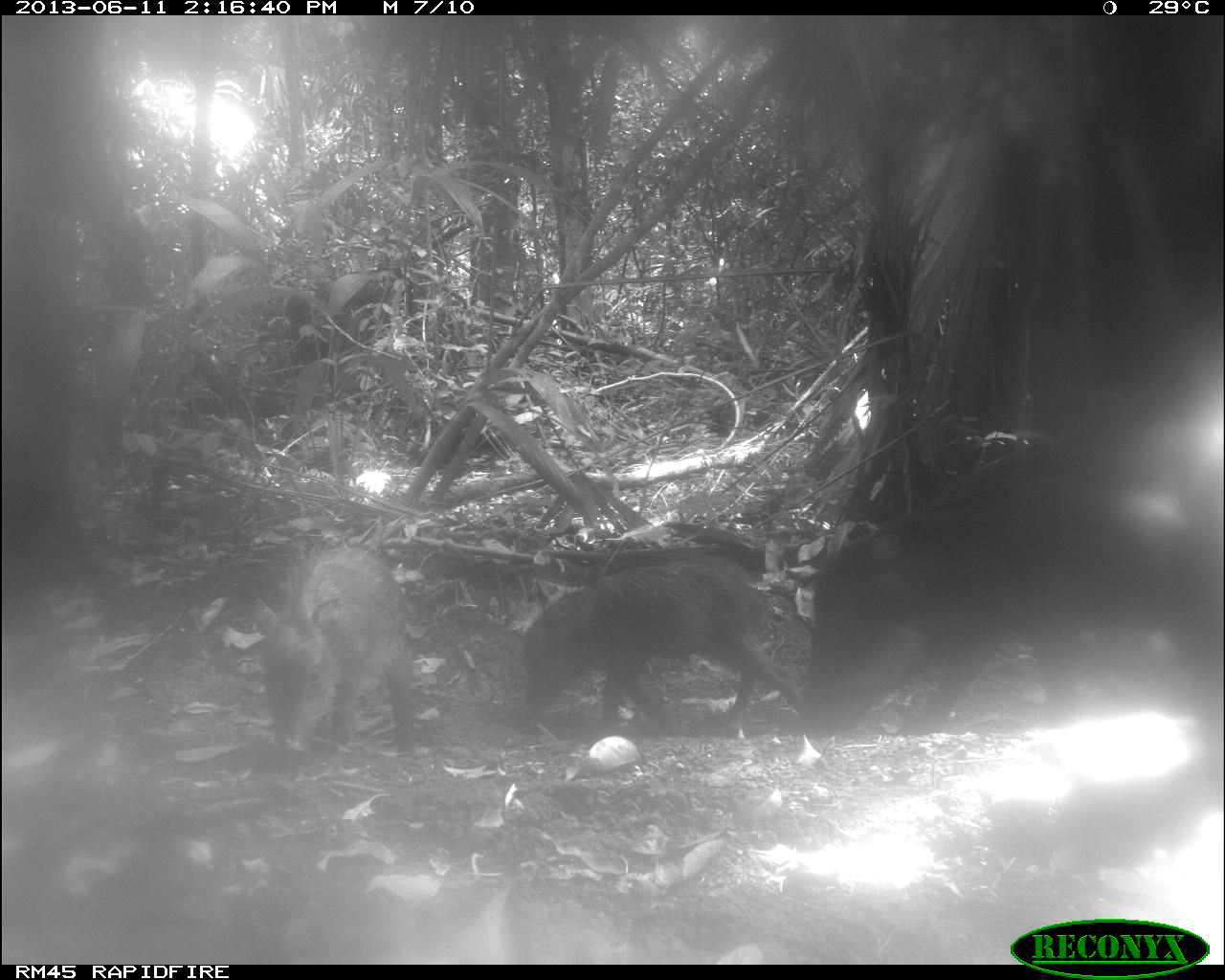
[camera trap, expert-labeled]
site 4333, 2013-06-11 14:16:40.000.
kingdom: Animalia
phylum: Chordata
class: Mammalia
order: Artiodactyla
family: Tayassuidae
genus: Tayassu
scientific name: Tayassu pecari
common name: white-lipped peccary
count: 4